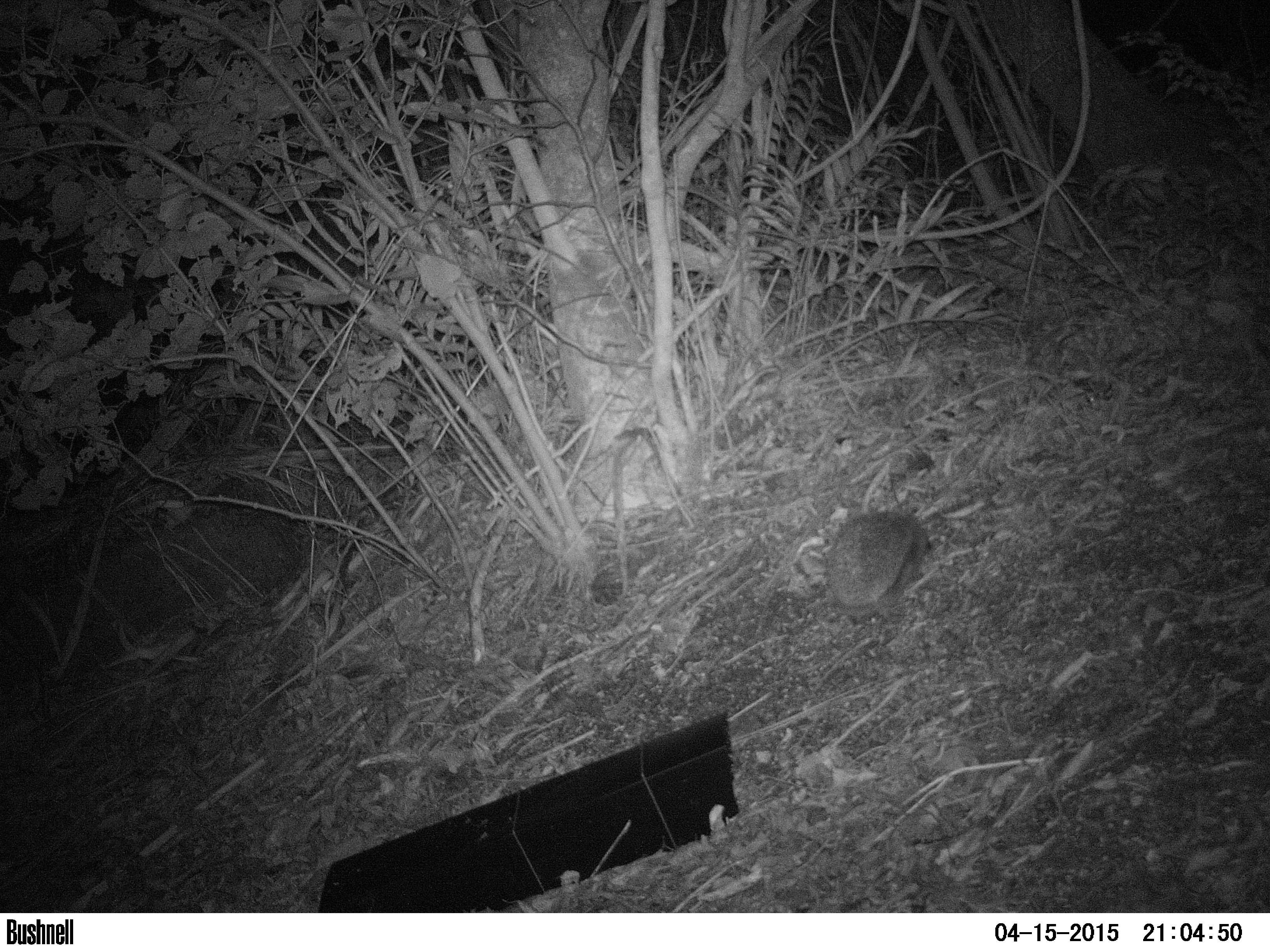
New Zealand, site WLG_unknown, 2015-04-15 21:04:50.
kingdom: Animalia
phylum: Chordata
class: Mammalia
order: Eulipotyphla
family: Erinaceidae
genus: Erinaceus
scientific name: Erinaceus europaeus europaeus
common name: european hedgehog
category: hedgehog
Hedgehog (european hedgehog) (Erinaceus europaeus europaeus).